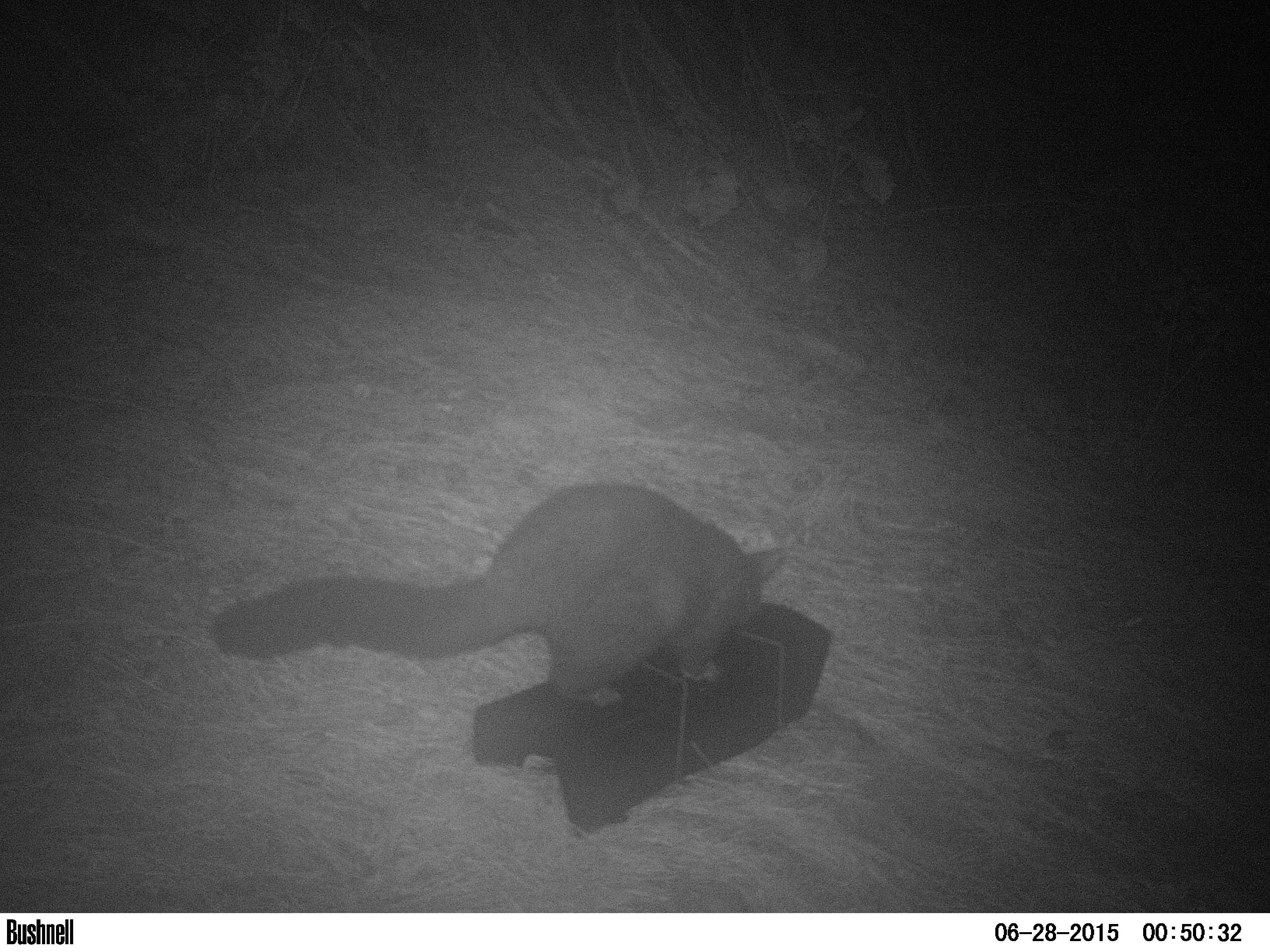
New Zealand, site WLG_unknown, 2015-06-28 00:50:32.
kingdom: Animalia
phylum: Chordata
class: Mammalia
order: Diprotodontia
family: Phalangeridae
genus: Trichosurus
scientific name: Trichosurus vulpecula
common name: common brushtail possum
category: possum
Possum (common brushtail possum) (Trichosurus vulpecula).